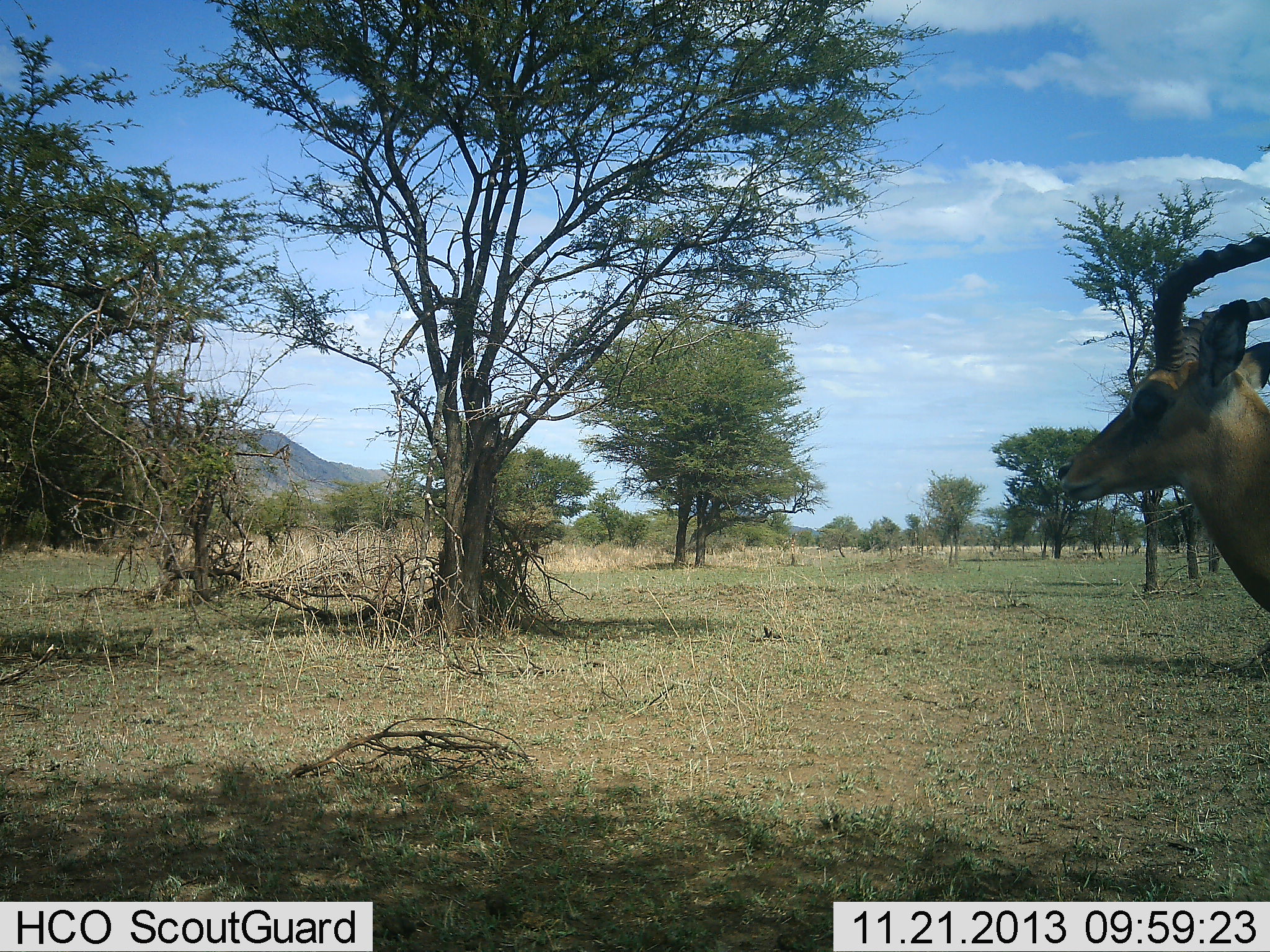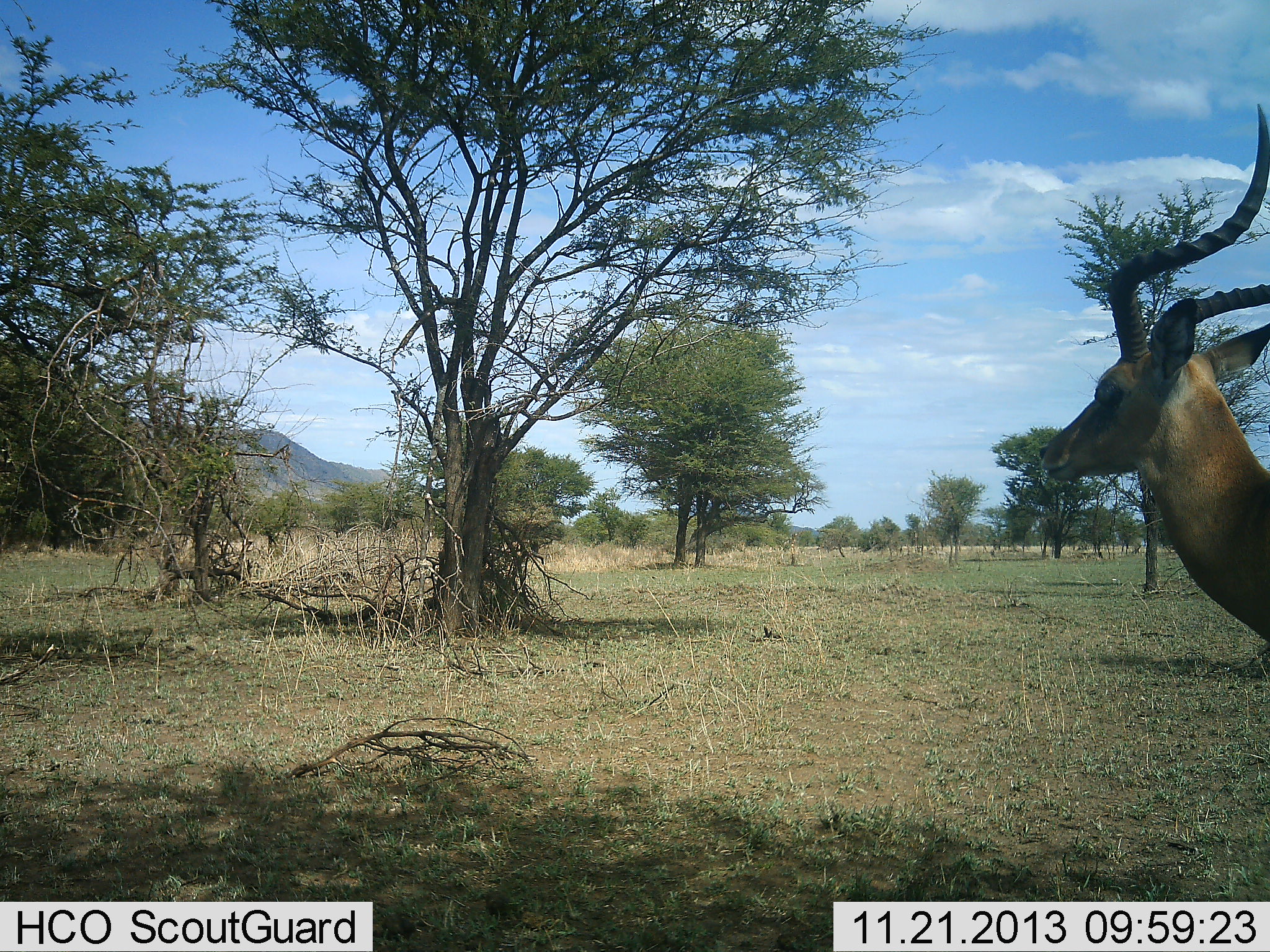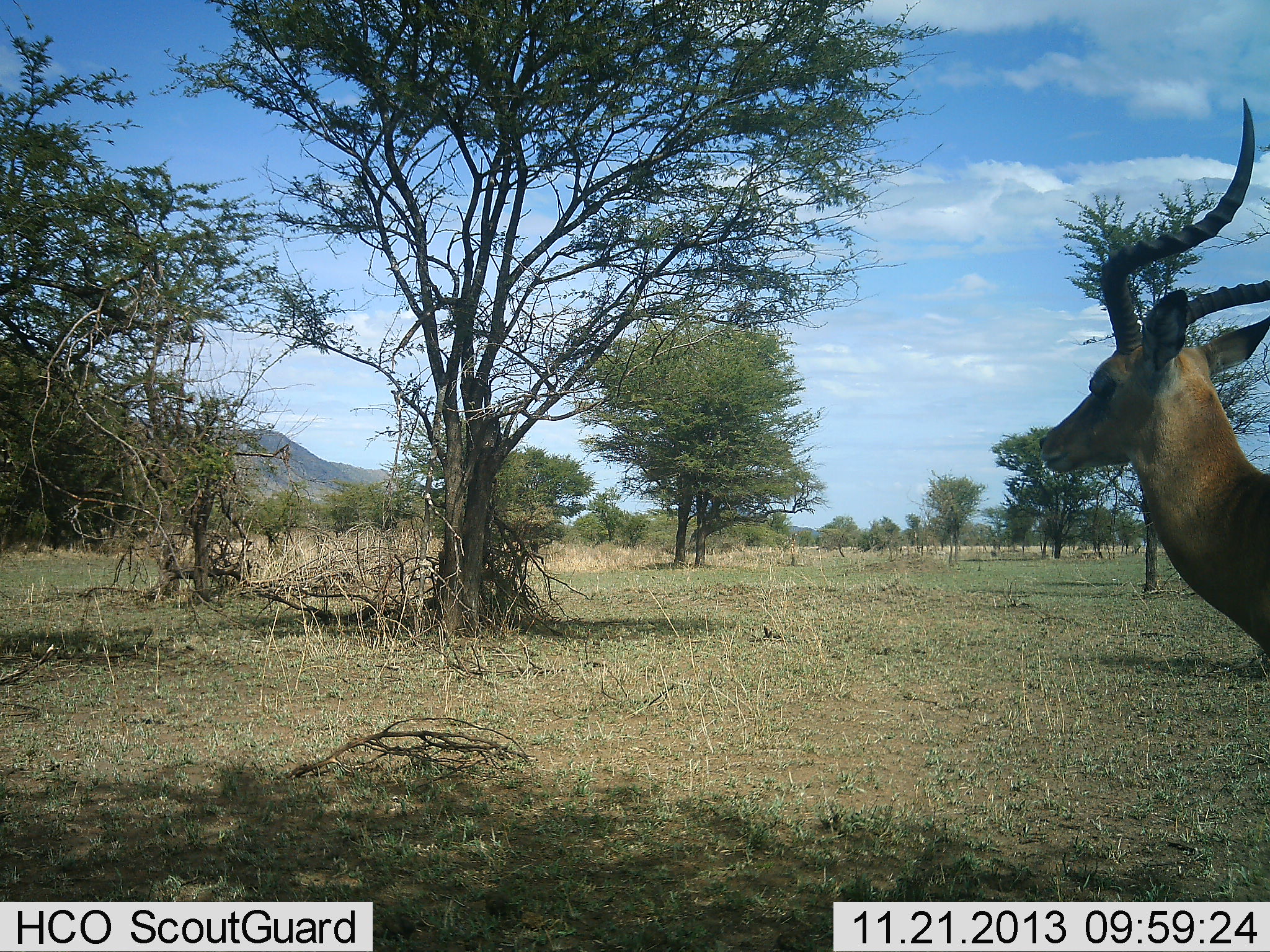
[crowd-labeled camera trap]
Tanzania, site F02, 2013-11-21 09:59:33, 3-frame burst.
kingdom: Animalia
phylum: Chordata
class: Mammalia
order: Artiodactyla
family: Bovidae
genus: Aepyceros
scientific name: Aepyceros melampus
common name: impala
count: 1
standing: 90%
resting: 0%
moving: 10%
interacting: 0%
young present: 0%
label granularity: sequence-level